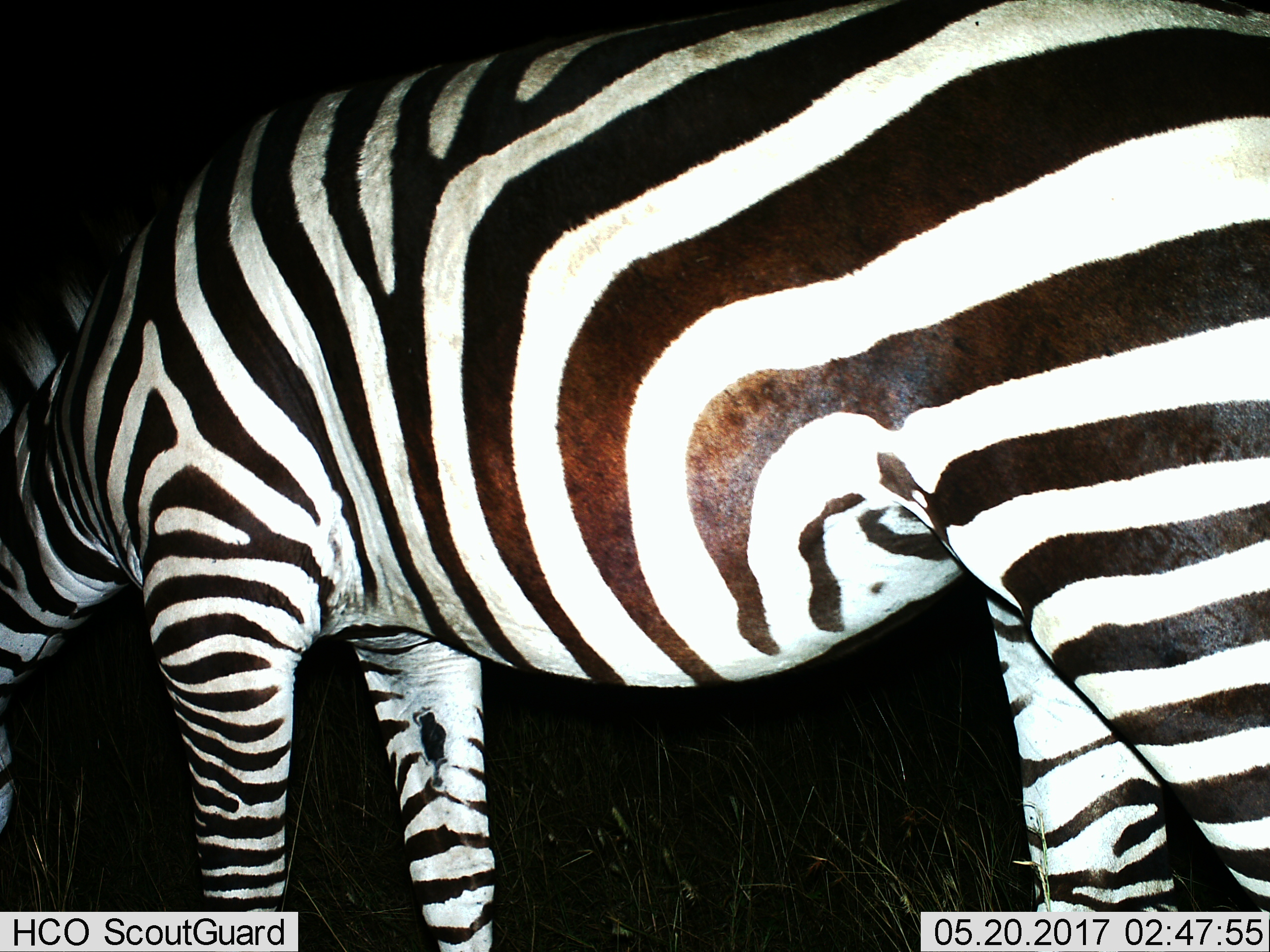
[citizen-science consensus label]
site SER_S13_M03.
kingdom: Animalia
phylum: Chordata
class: Mammalia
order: Perissodactyla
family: Equidae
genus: Equus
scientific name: Equus quagga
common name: plains zebra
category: zebraplains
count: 1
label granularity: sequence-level